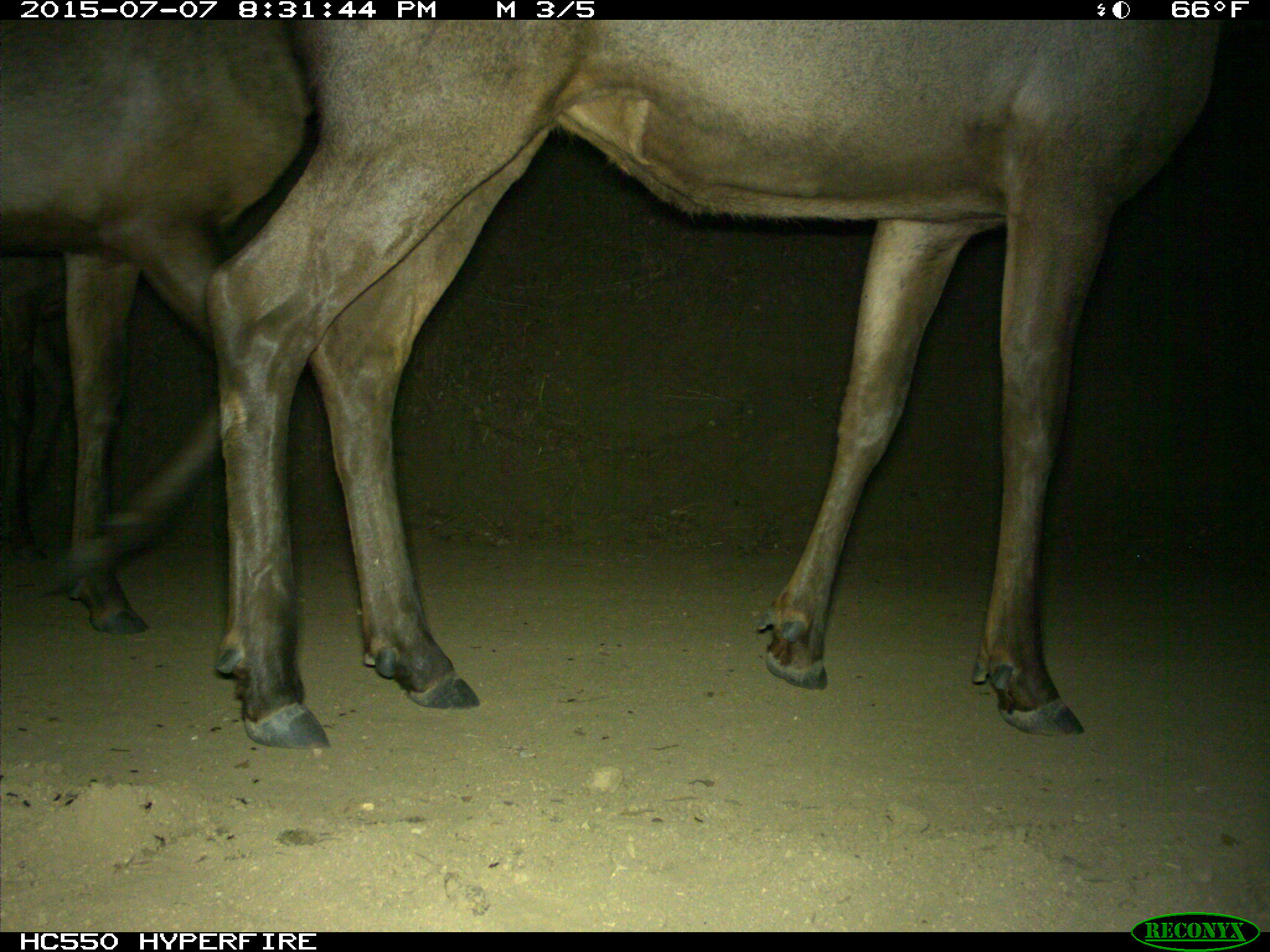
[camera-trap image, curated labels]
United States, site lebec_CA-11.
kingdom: Animalia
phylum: Chordata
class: Mammalia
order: Artiodactyla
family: Cervidae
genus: Cervus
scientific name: Cervus canadensis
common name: elk